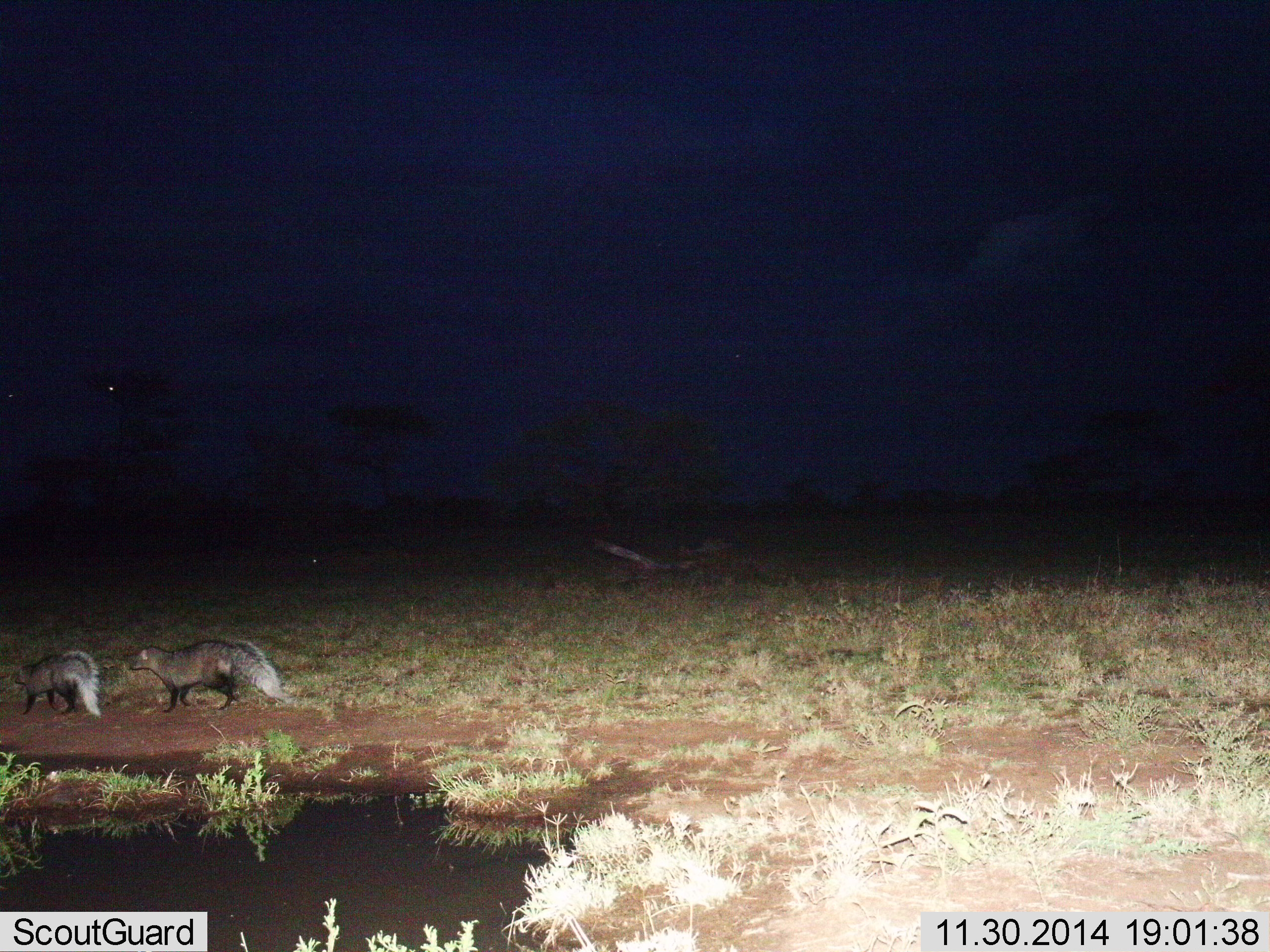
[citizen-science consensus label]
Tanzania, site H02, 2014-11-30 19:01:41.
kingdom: Animalia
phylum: Chordata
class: Mammalia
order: Carnivora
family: Herpestidae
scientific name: Herpestidae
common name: mongoose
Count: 2.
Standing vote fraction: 30%.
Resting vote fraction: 0%.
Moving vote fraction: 70%.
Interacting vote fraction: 10%.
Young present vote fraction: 0%.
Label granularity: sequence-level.